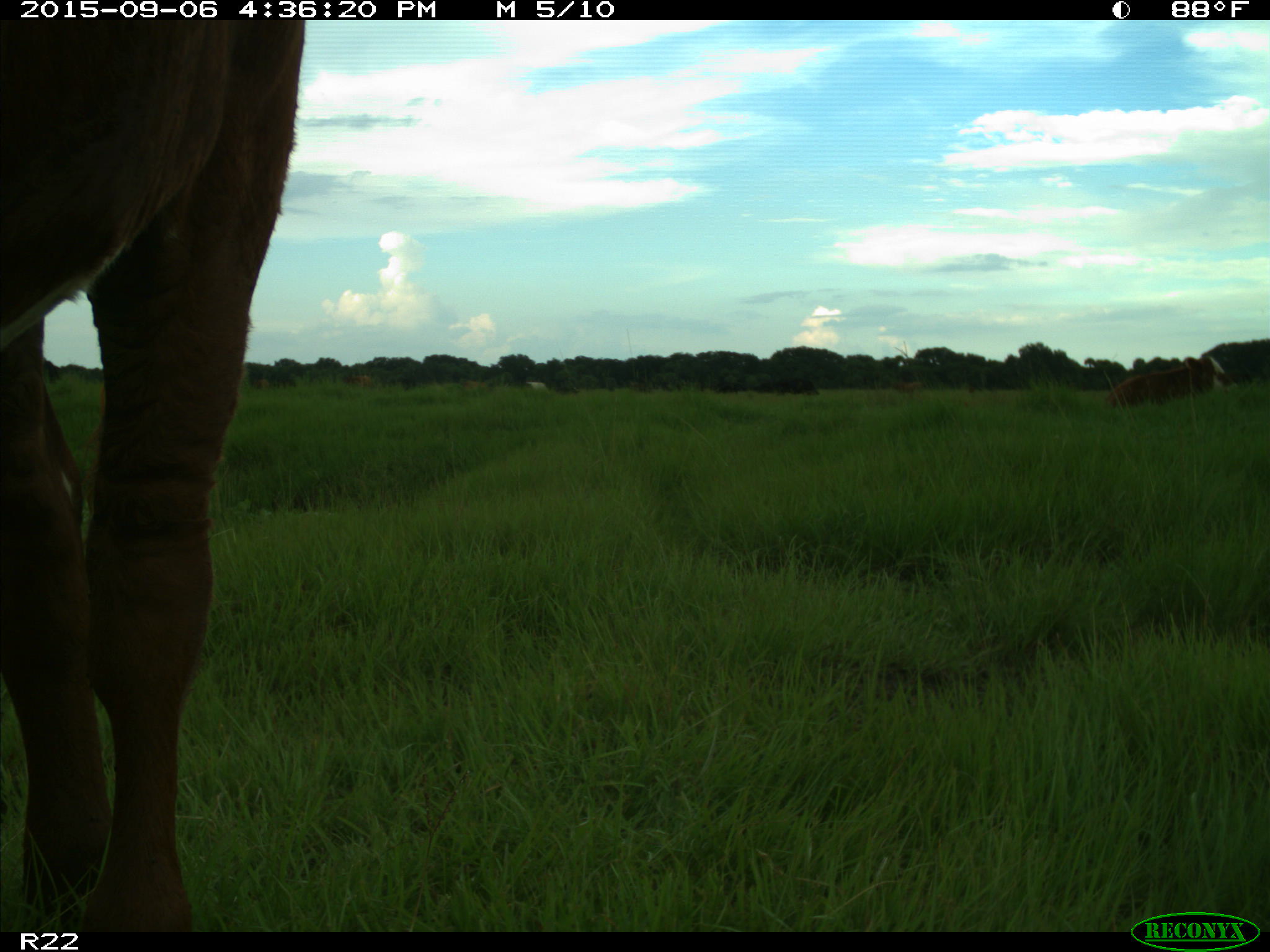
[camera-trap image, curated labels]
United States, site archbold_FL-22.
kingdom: Animalia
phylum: Chordata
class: Mammalia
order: Artiodactyla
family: Bovidae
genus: Bos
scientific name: Bos taurus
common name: domestic cow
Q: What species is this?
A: Bos taurus (domestic cow).